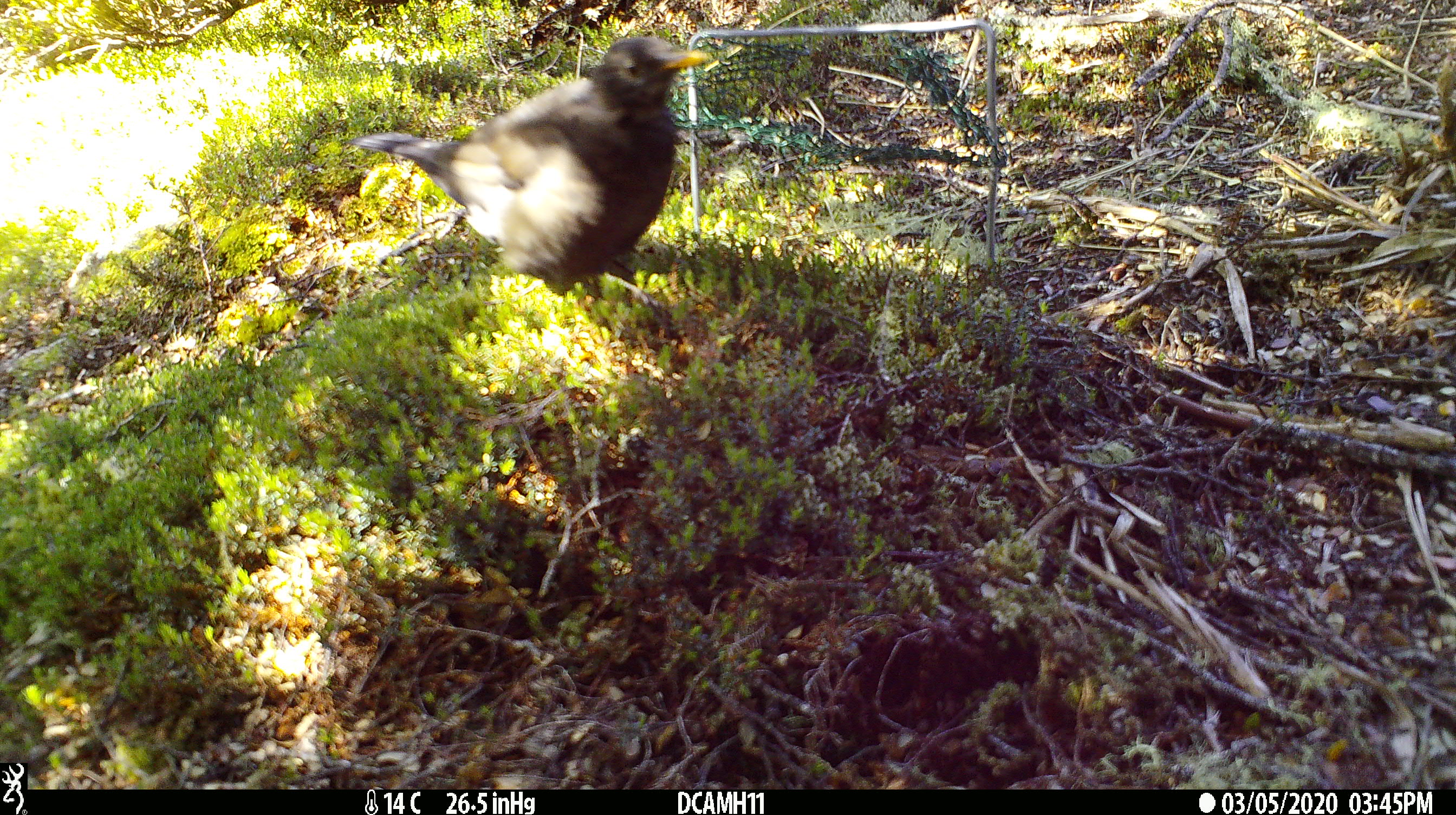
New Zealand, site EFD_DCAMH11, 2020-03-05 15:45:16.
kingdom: Animalia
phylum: Chordata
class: Aves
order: Passeriformes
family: Turdidae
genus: Turdus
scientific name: Turdus merula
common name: eurasian blackbird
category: blackbird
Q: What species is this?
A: Blackbird (eurasian blackbird) (Turdus merula).